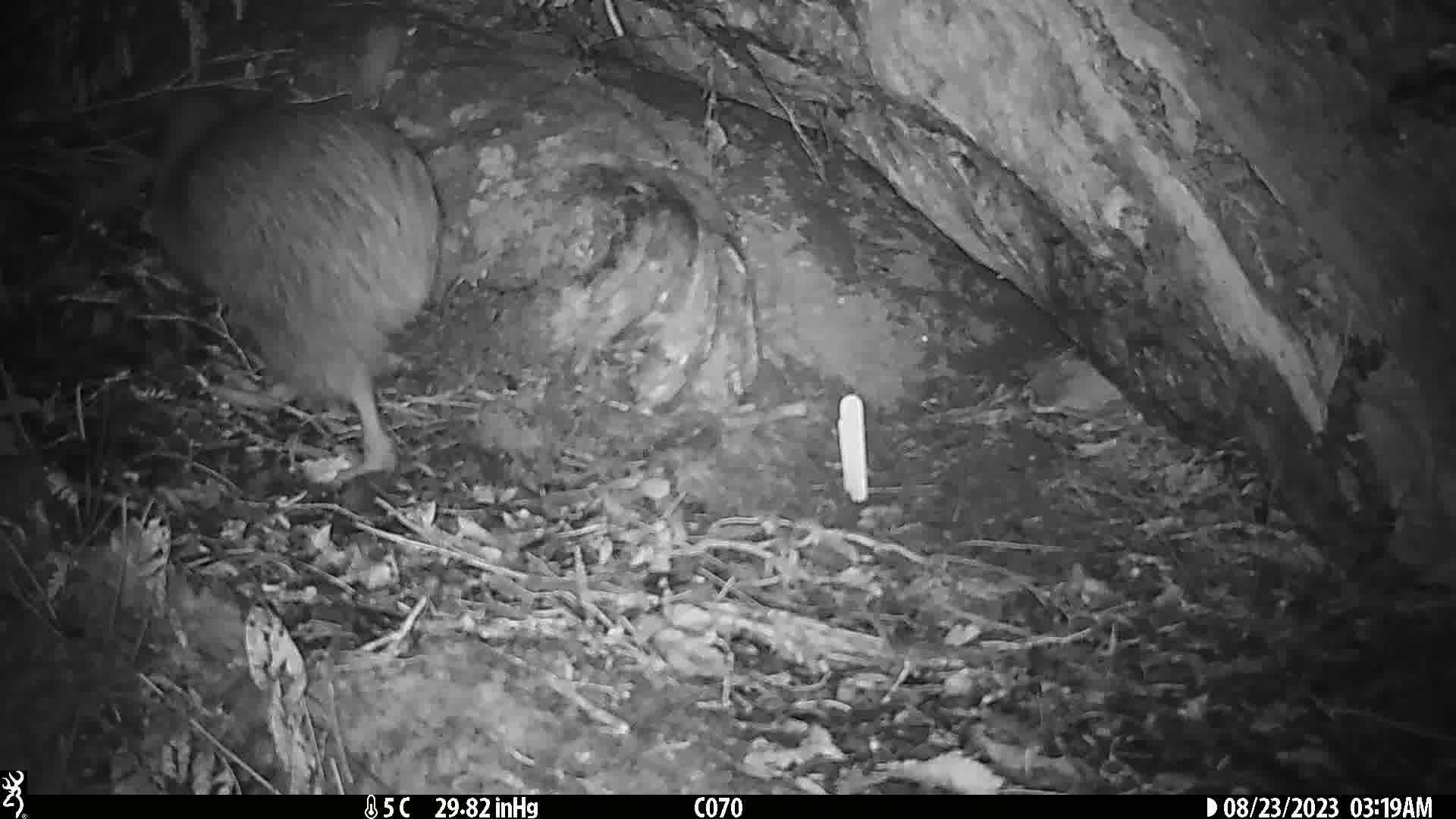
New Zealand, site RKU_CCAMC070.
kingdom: Animalia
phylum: Chordata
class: Aves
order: Apterygiformes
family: Apterygidae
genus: Apteryx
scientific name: Apteryx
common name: kiwi